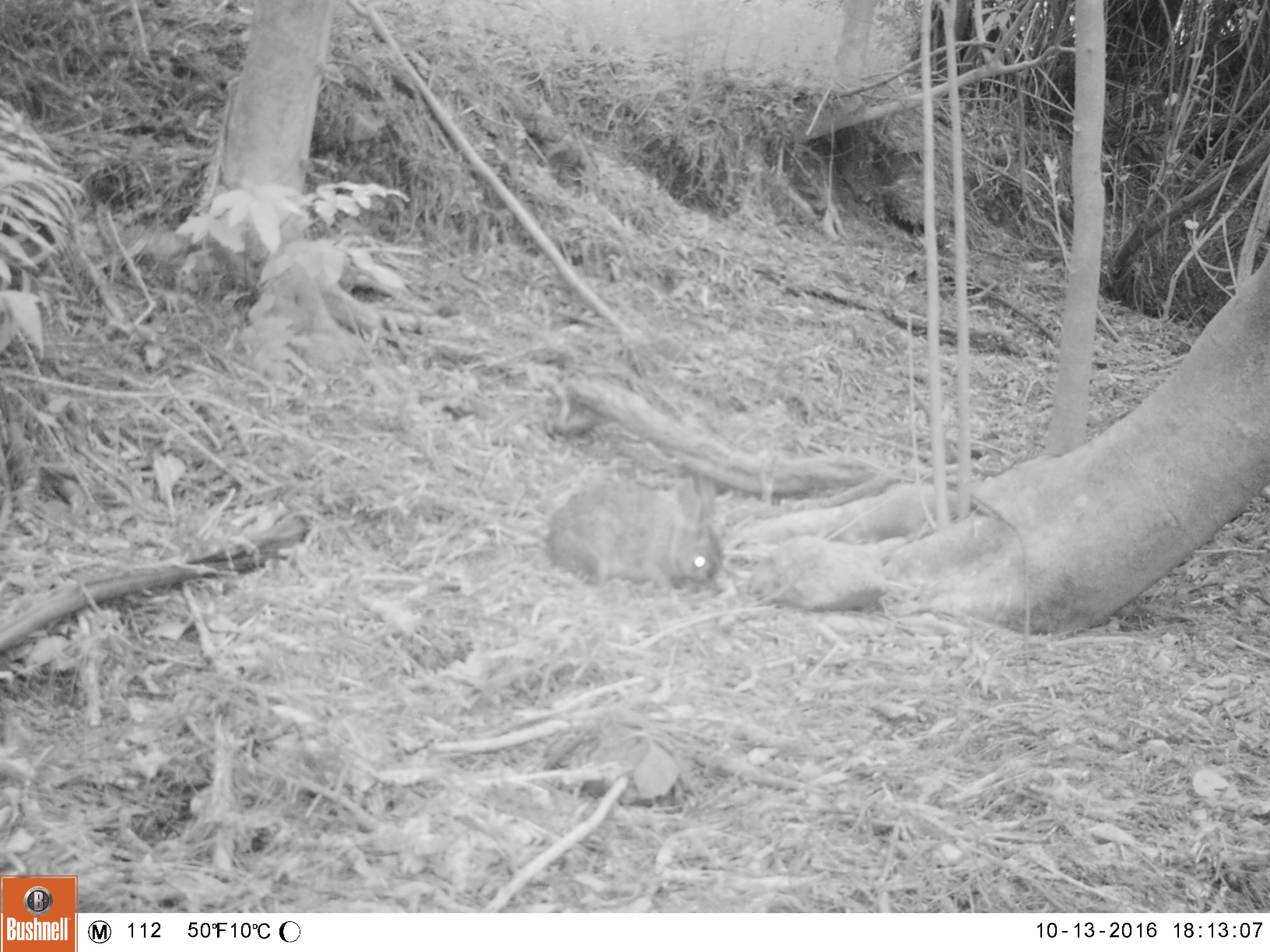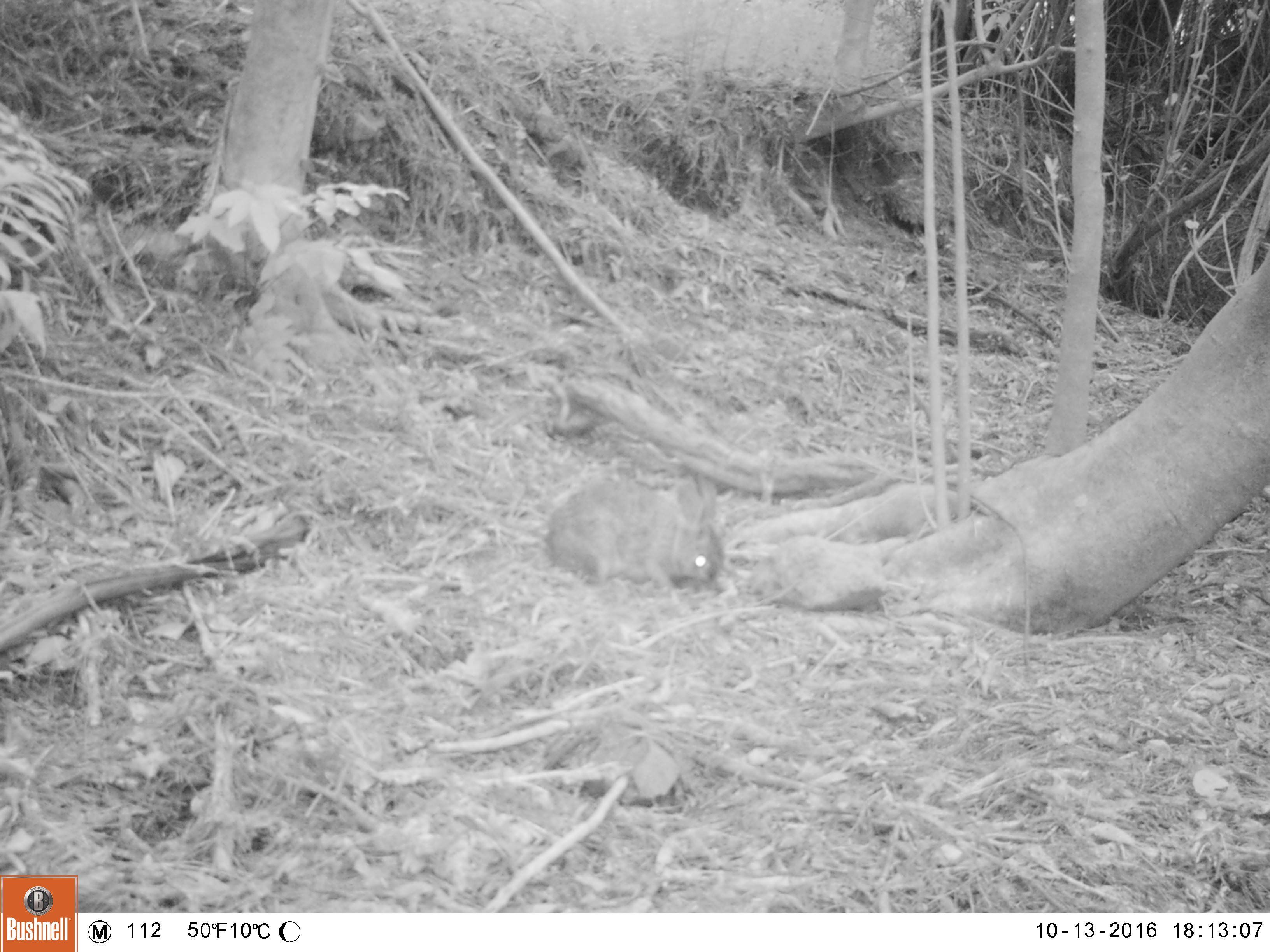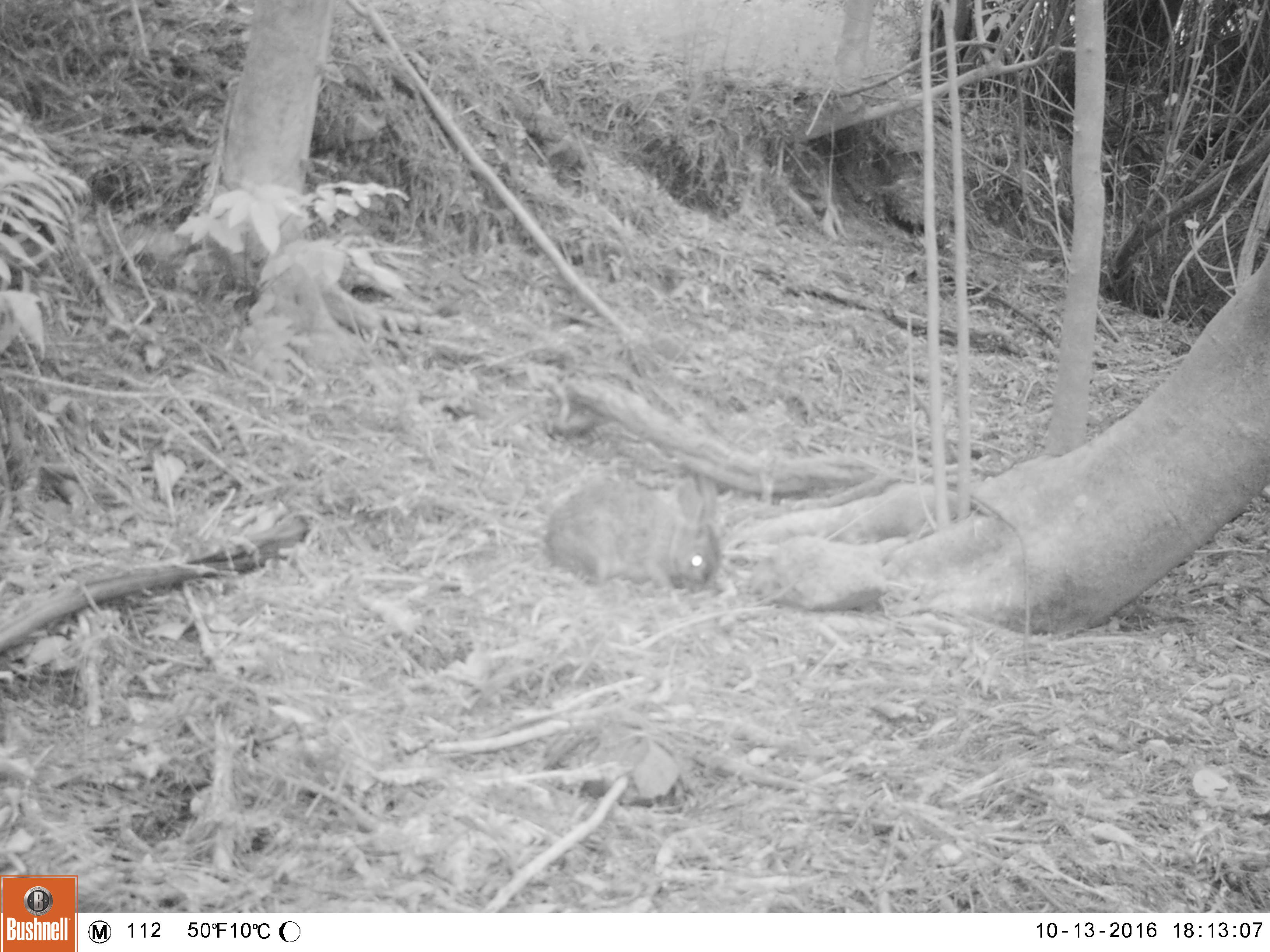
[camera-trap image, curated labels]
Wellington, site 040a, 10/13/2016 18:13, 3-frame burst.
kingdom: Animalia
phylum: Chordata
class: Mammalia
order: Lagomorpha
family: Leporidae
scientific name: Leporidae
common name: rabbit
Rabbit (Leporidae).